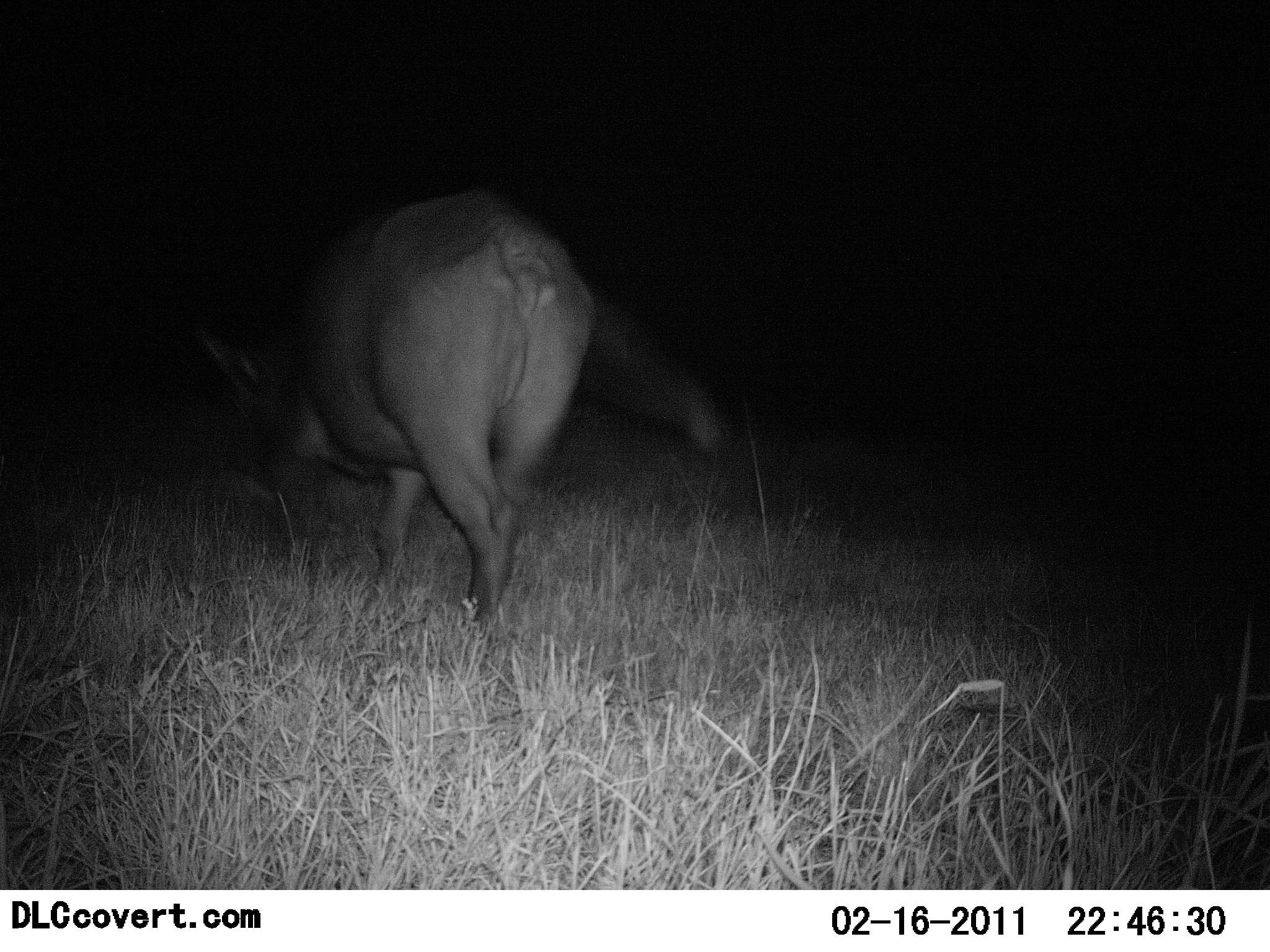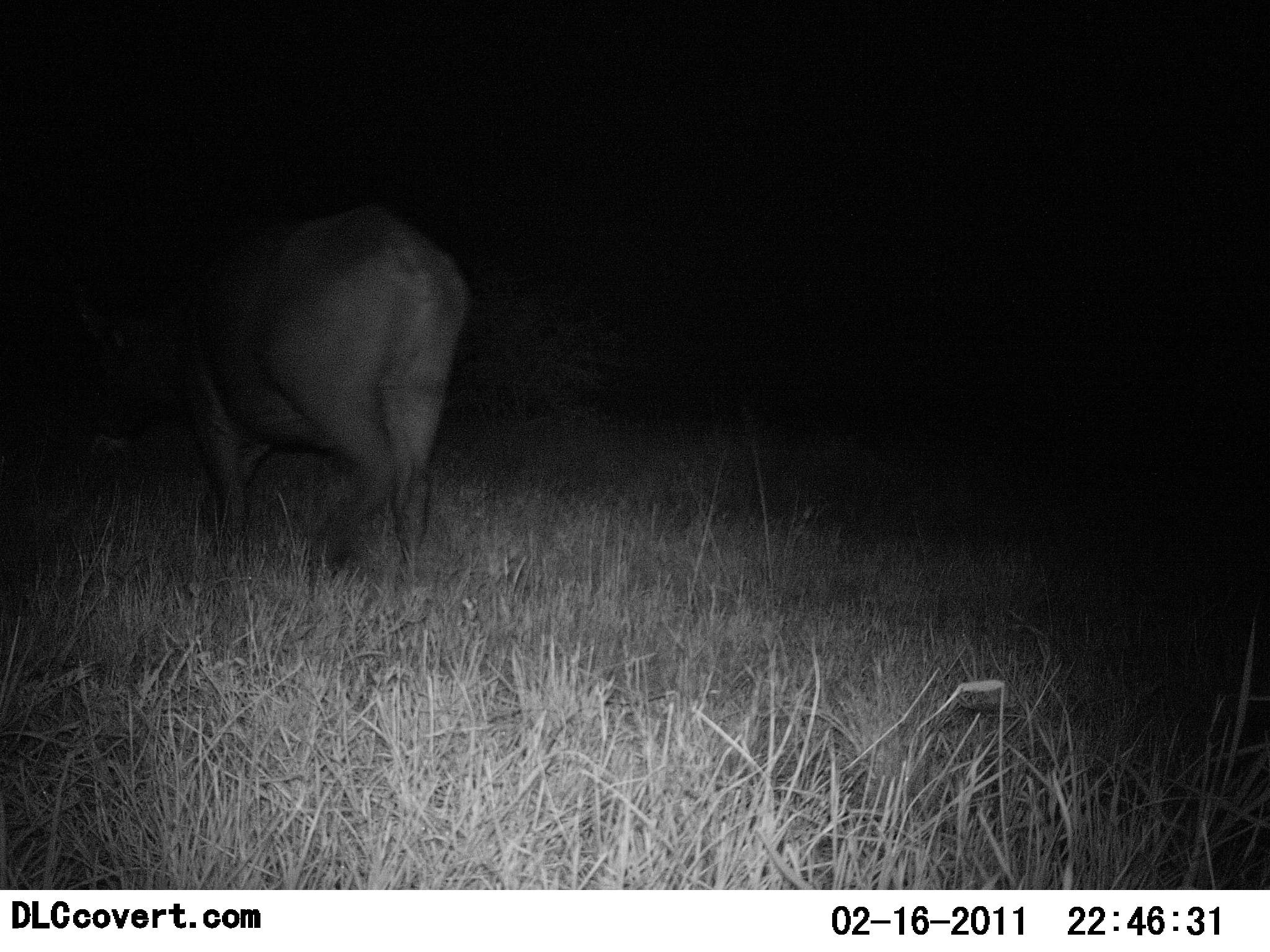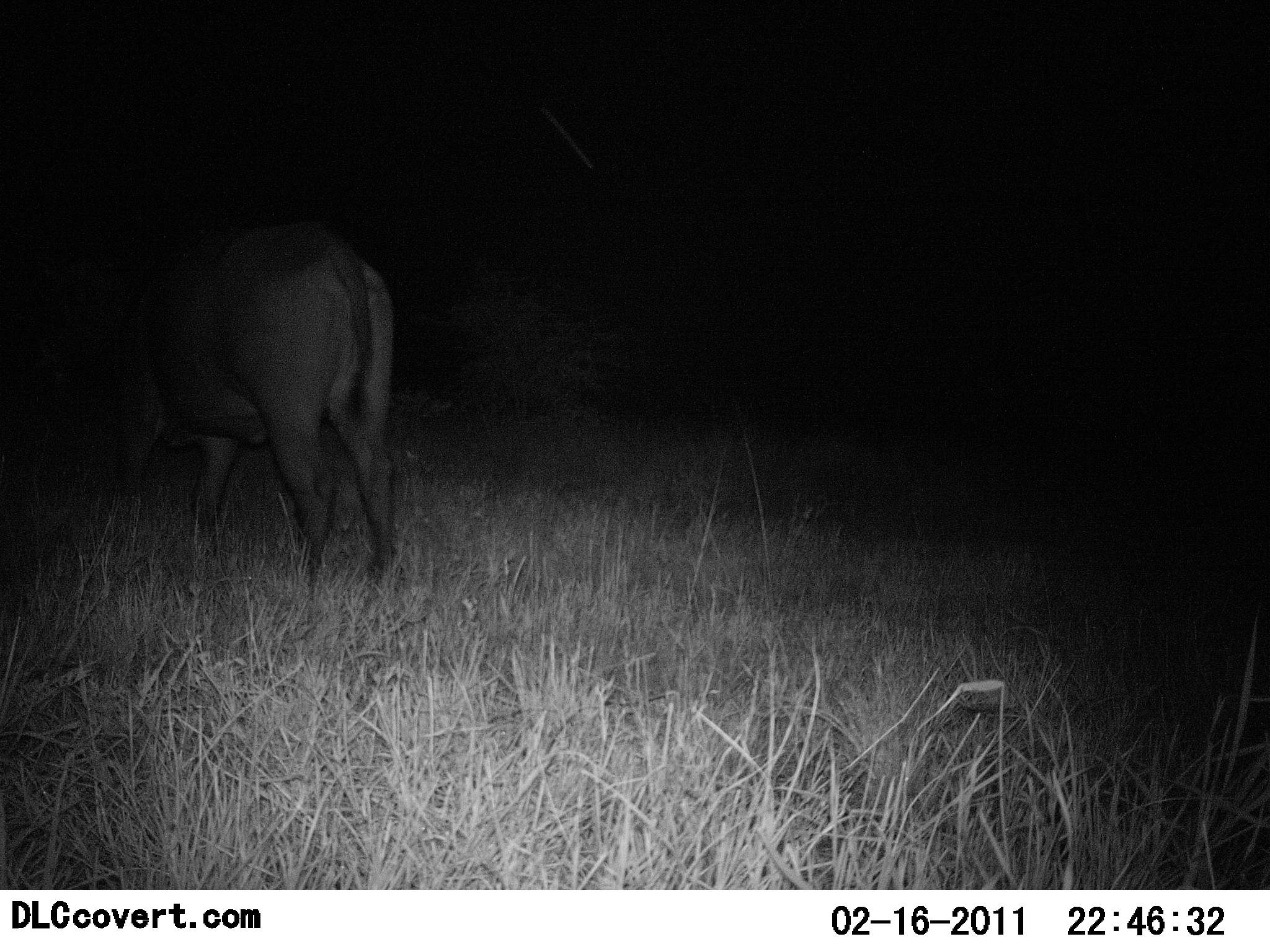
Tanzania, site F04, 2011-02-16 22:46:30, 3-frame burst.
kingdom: Animalia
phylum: Chordata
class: Mammalia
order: Artiodactyla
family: Bovidae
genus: Syncerus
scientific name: Syncerus caffer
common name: cape buffalo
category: buffalo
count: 1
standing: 9%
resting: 0%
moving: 91%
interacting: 0%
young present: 0%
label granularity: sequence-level